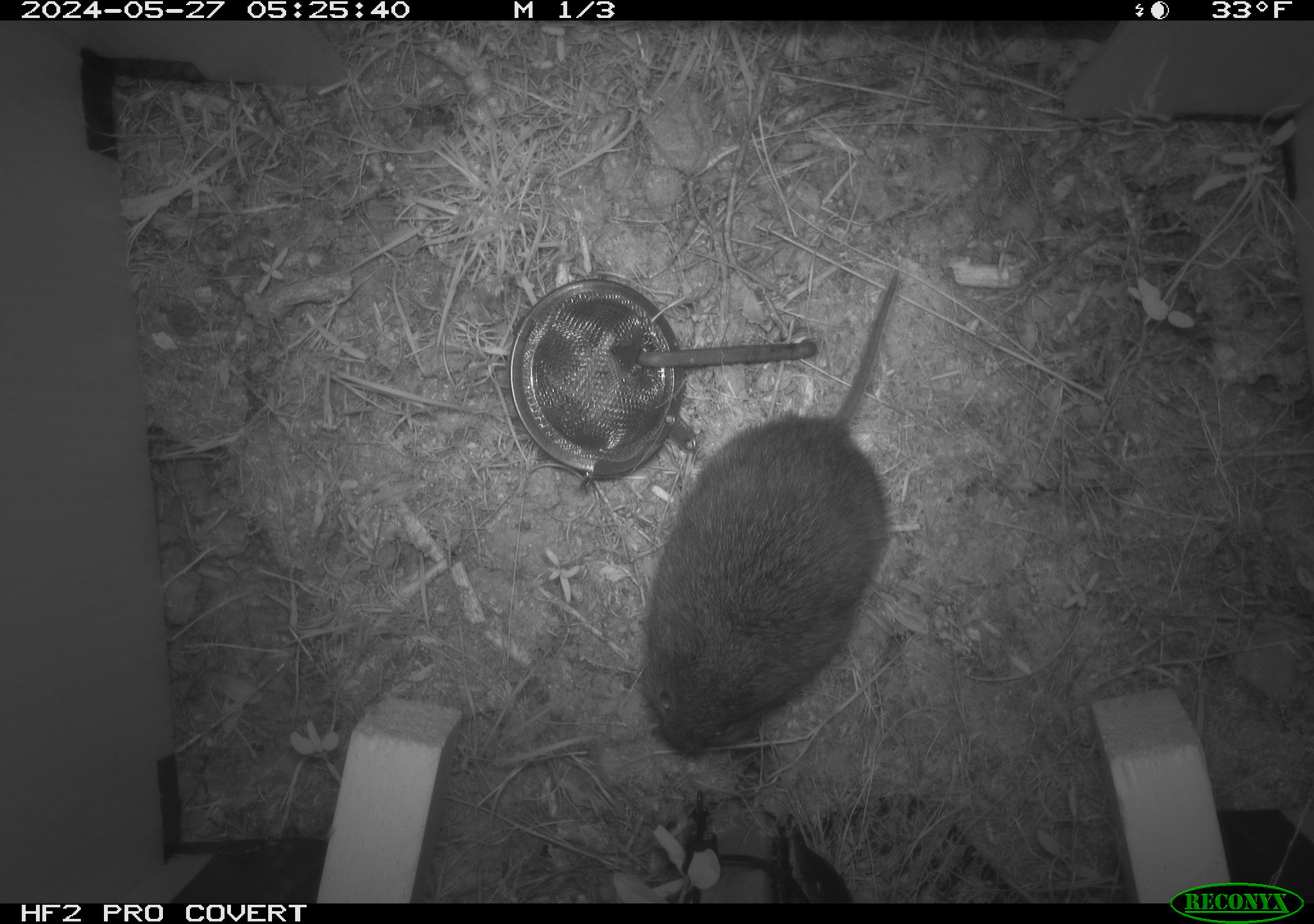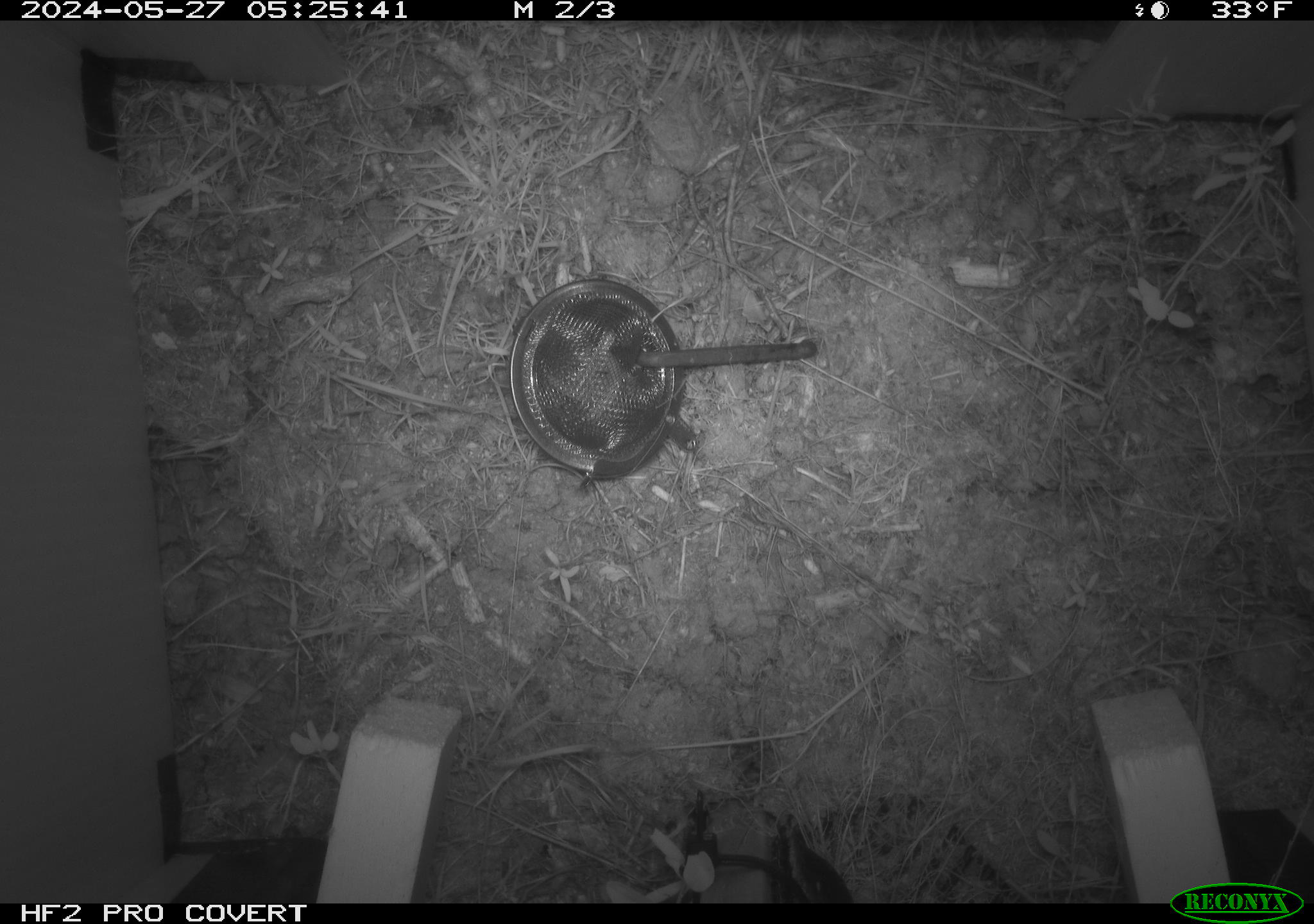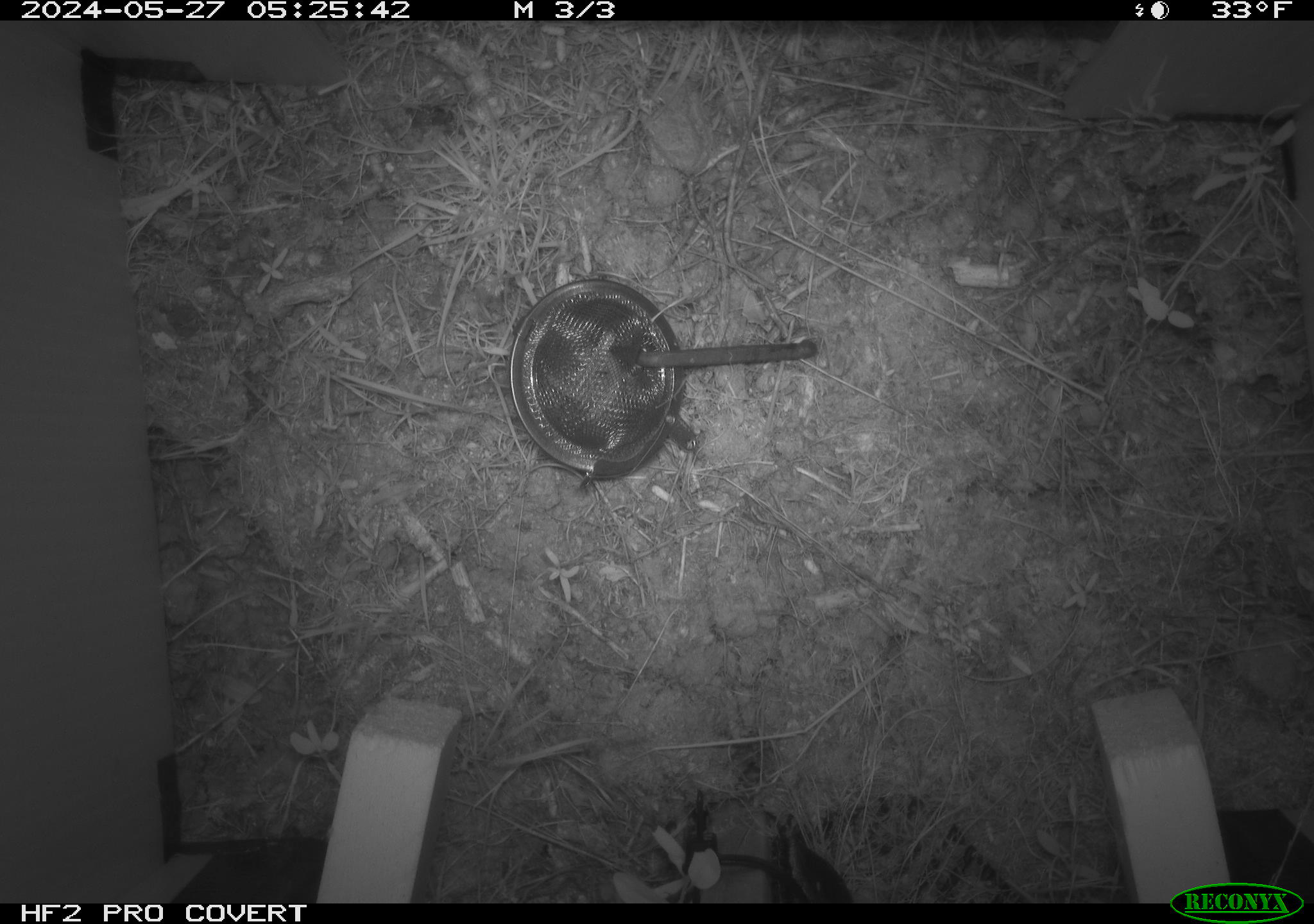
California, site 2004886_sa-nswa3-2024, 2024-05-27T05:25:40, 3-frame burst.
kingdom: Animalia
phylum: Chordata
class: Mammalia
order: Rodentia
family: Cricetidae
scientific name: Arvicolinae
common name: voles, lemmings, and muskrats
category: arvicolinae subfamily